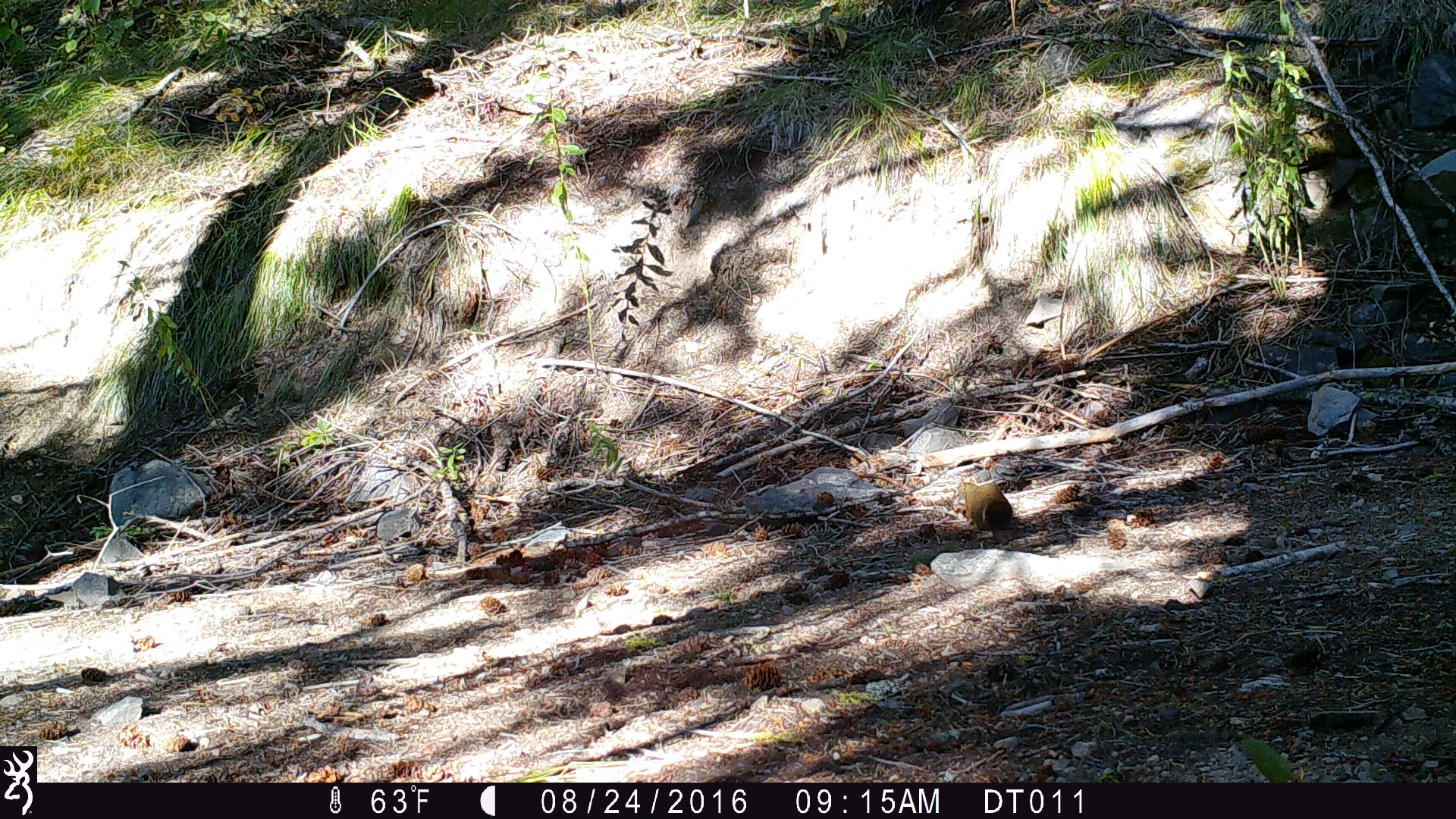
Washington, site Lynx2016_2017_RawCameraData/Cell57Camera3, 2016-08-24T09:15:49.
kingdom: Animalia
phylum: Chordata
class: Mammalia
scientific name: Mammalia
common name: small mammal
Small mammal (Mammalia). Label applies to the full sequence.